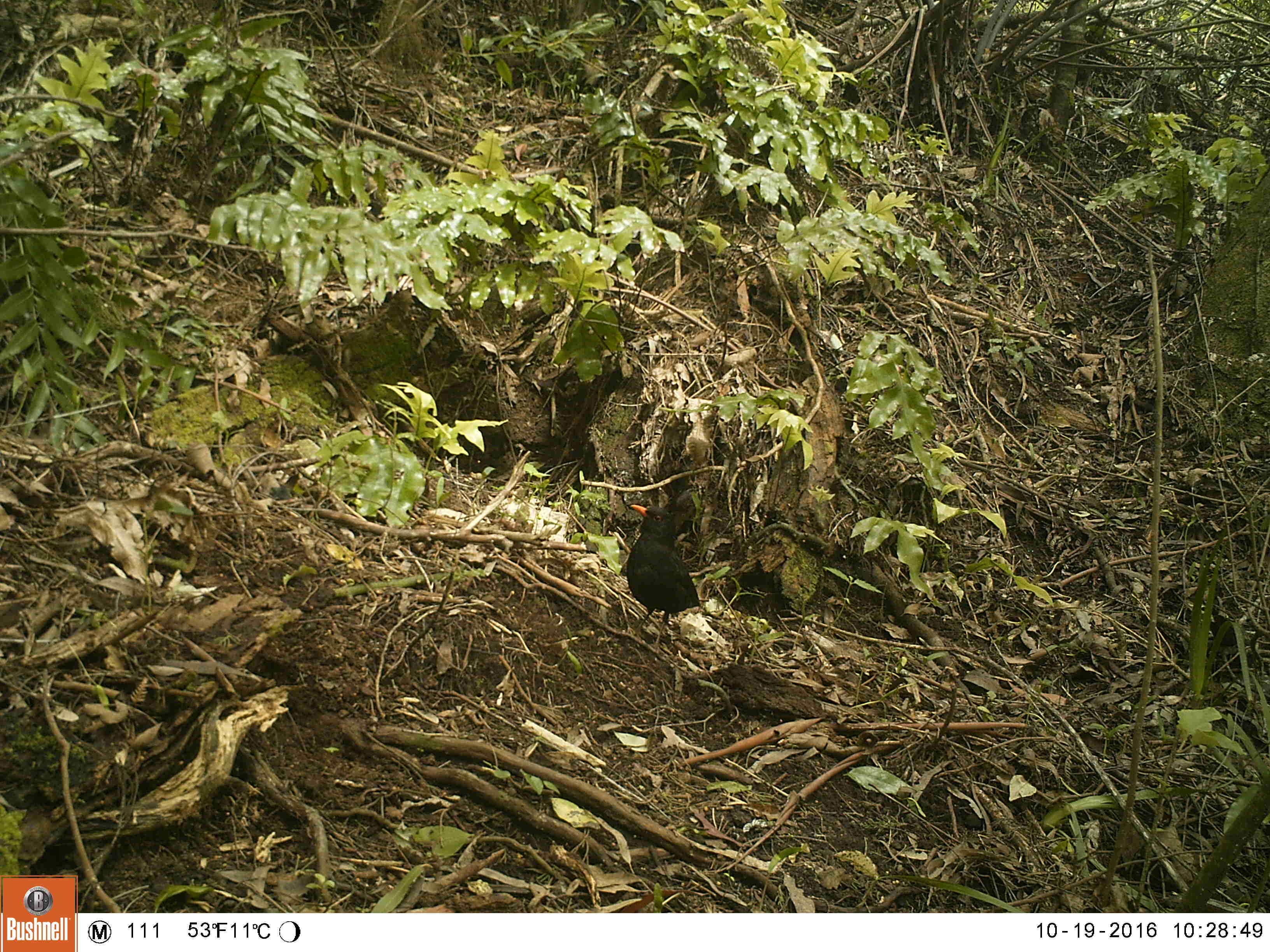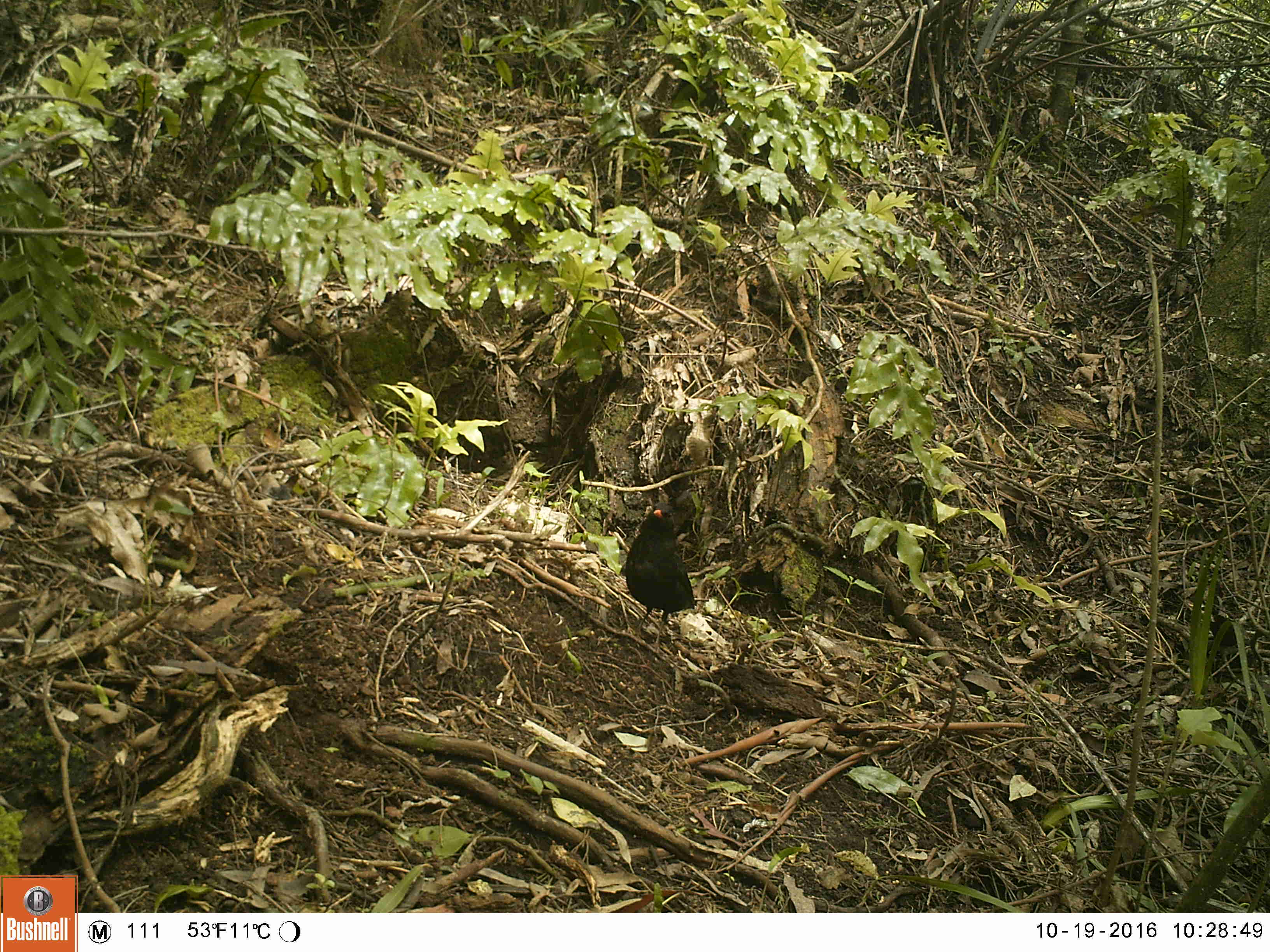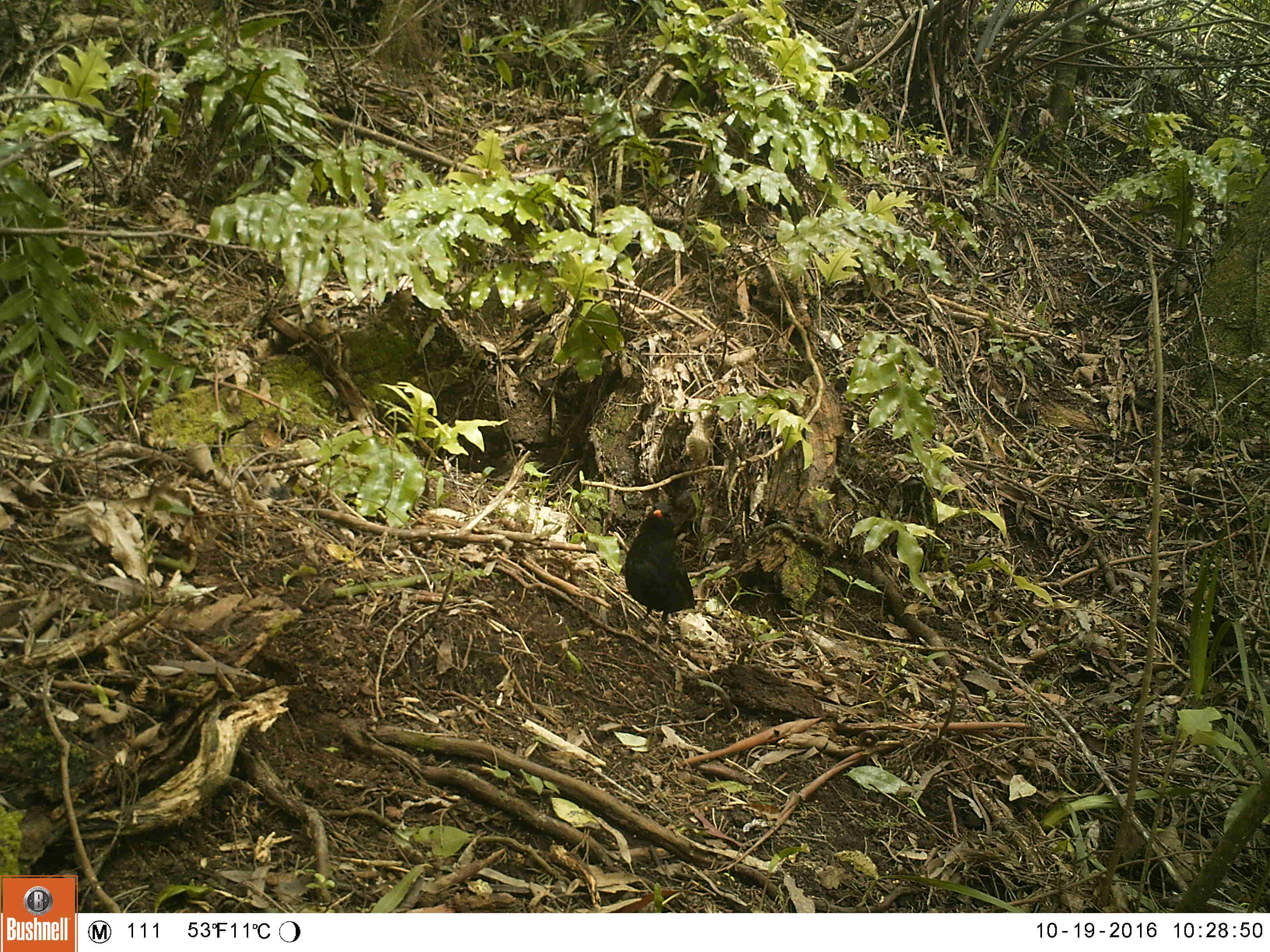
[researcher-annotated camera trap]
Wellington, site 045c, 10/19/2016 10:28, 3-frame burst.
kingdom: Animalia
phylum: Chordata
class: Aves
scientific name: Aves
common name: bird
Bird (Aves).